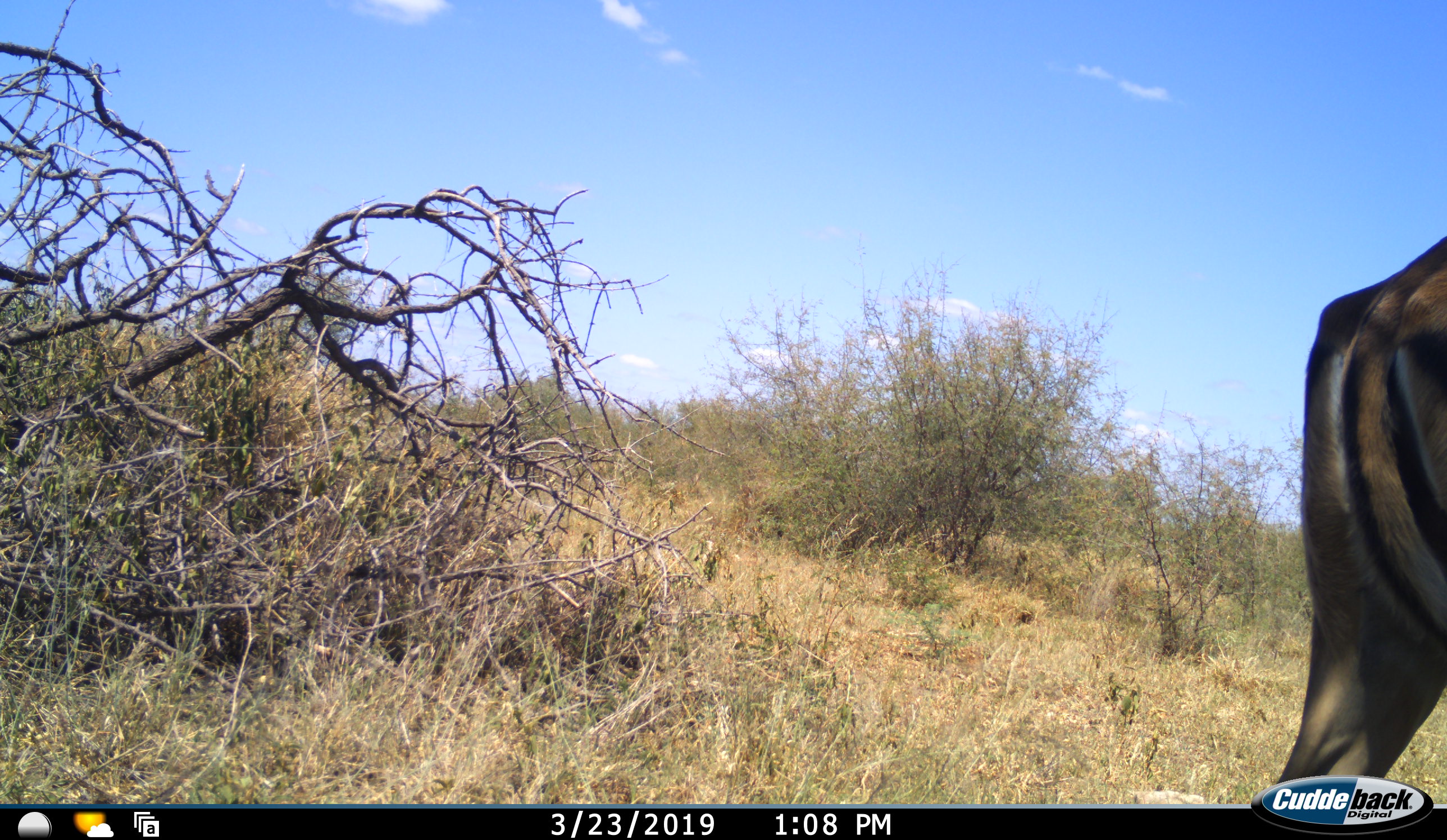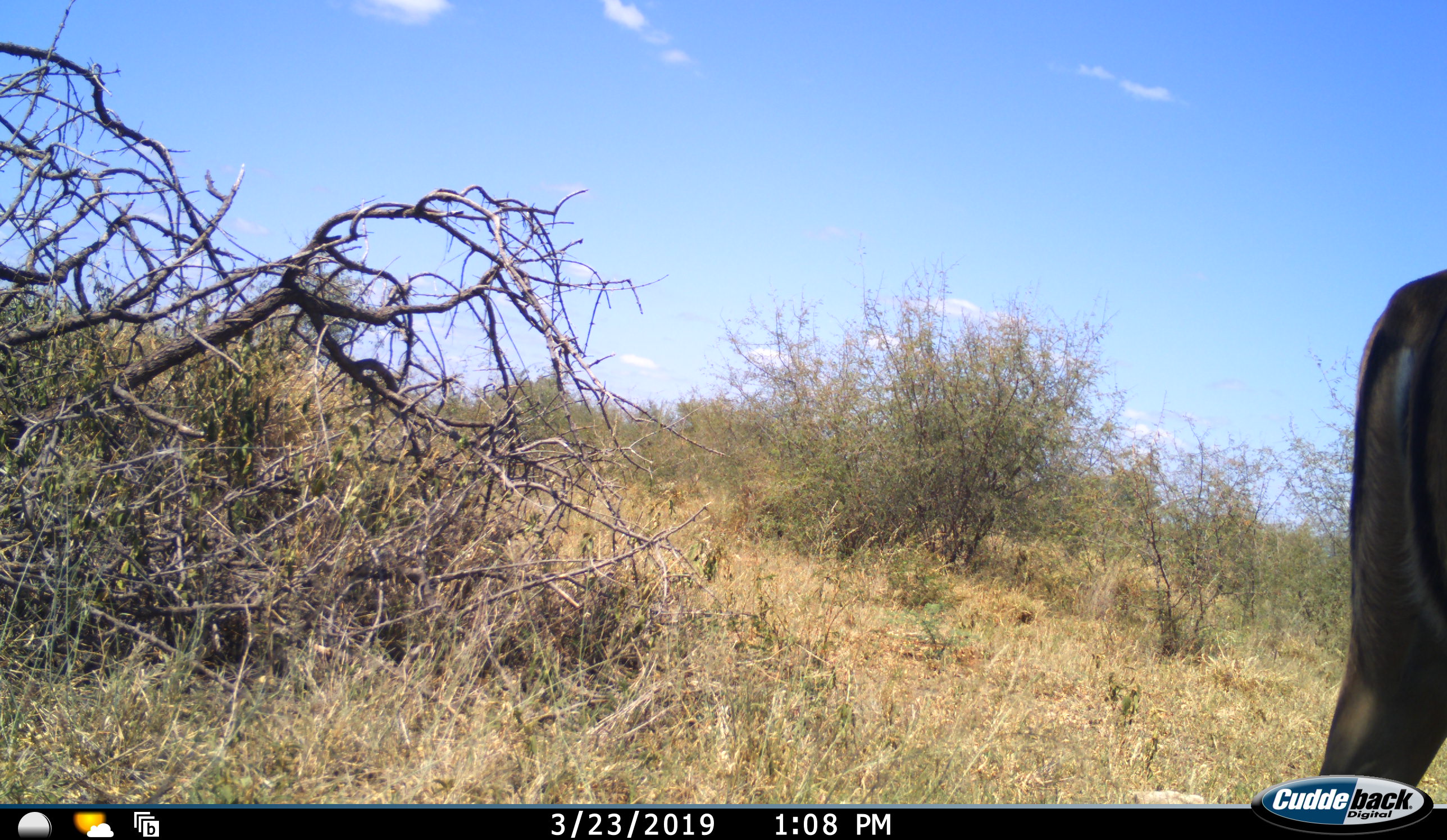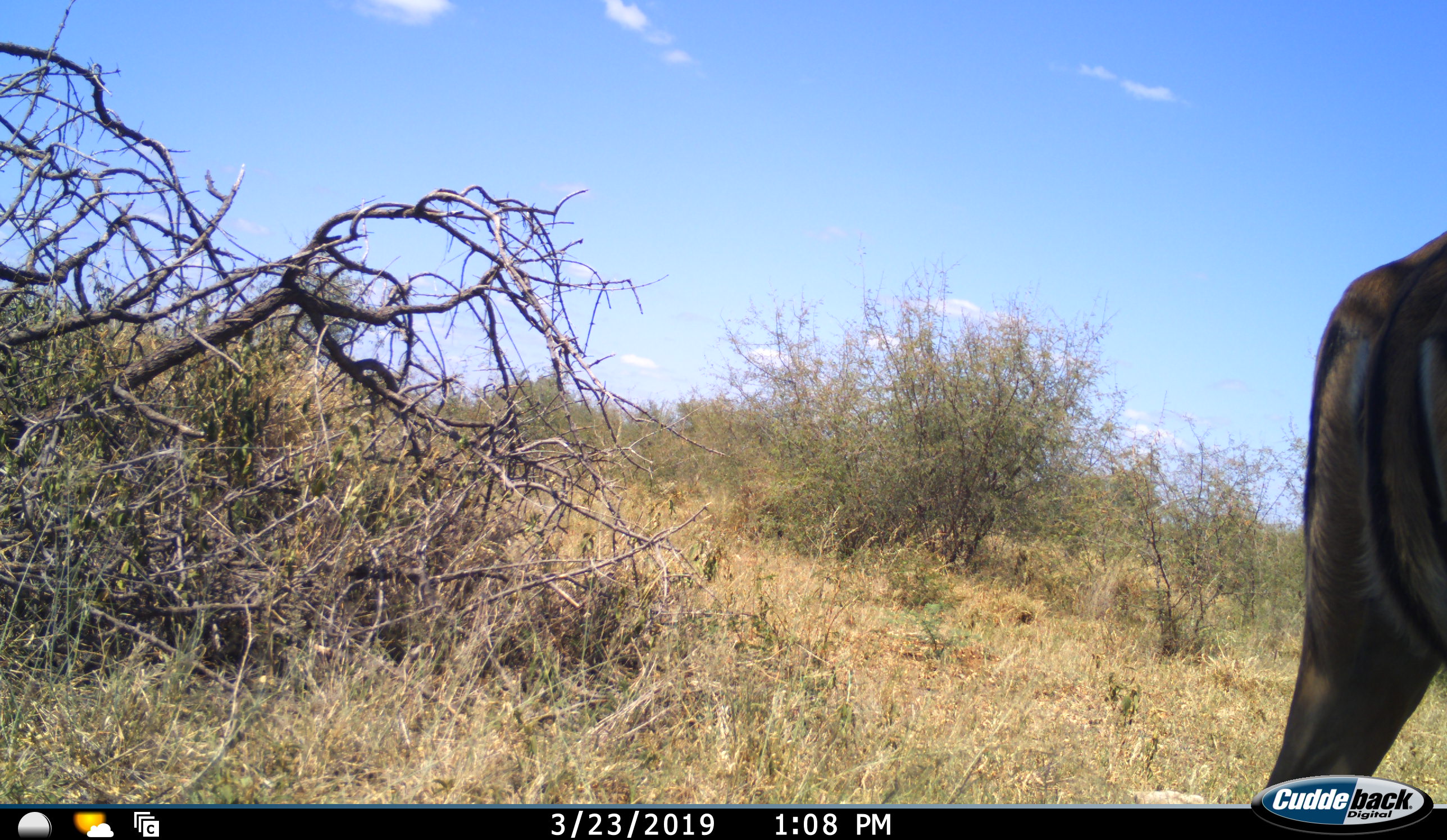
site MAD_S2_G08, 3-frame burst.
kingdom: Animalia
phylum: Chordata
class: Mammalia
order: Artiodactyla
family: Bovidae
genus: Aepyceros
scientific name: Aepyceros melampus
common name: impala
Impala (Aepyceros melampus), count 1. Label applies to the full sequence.